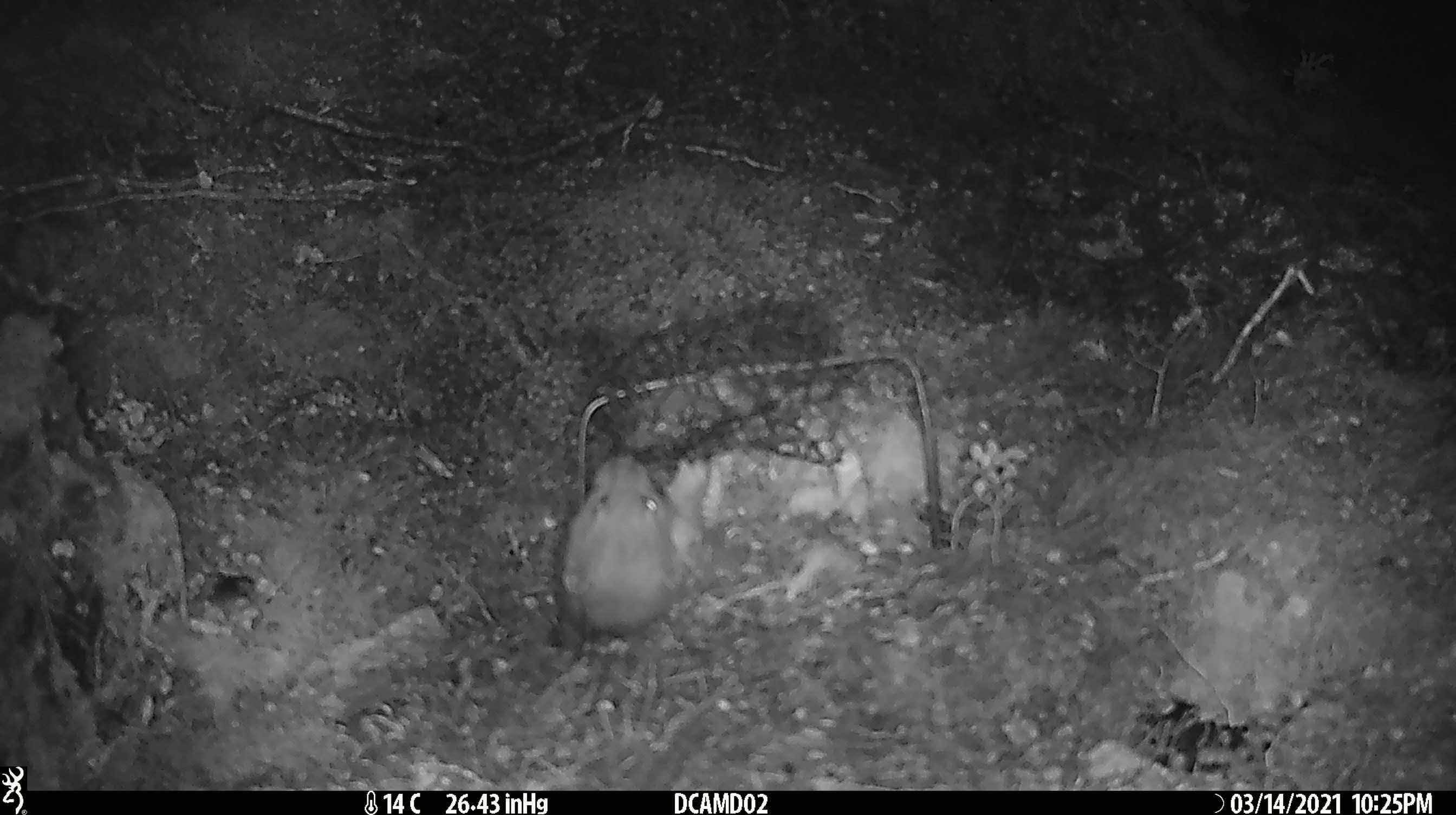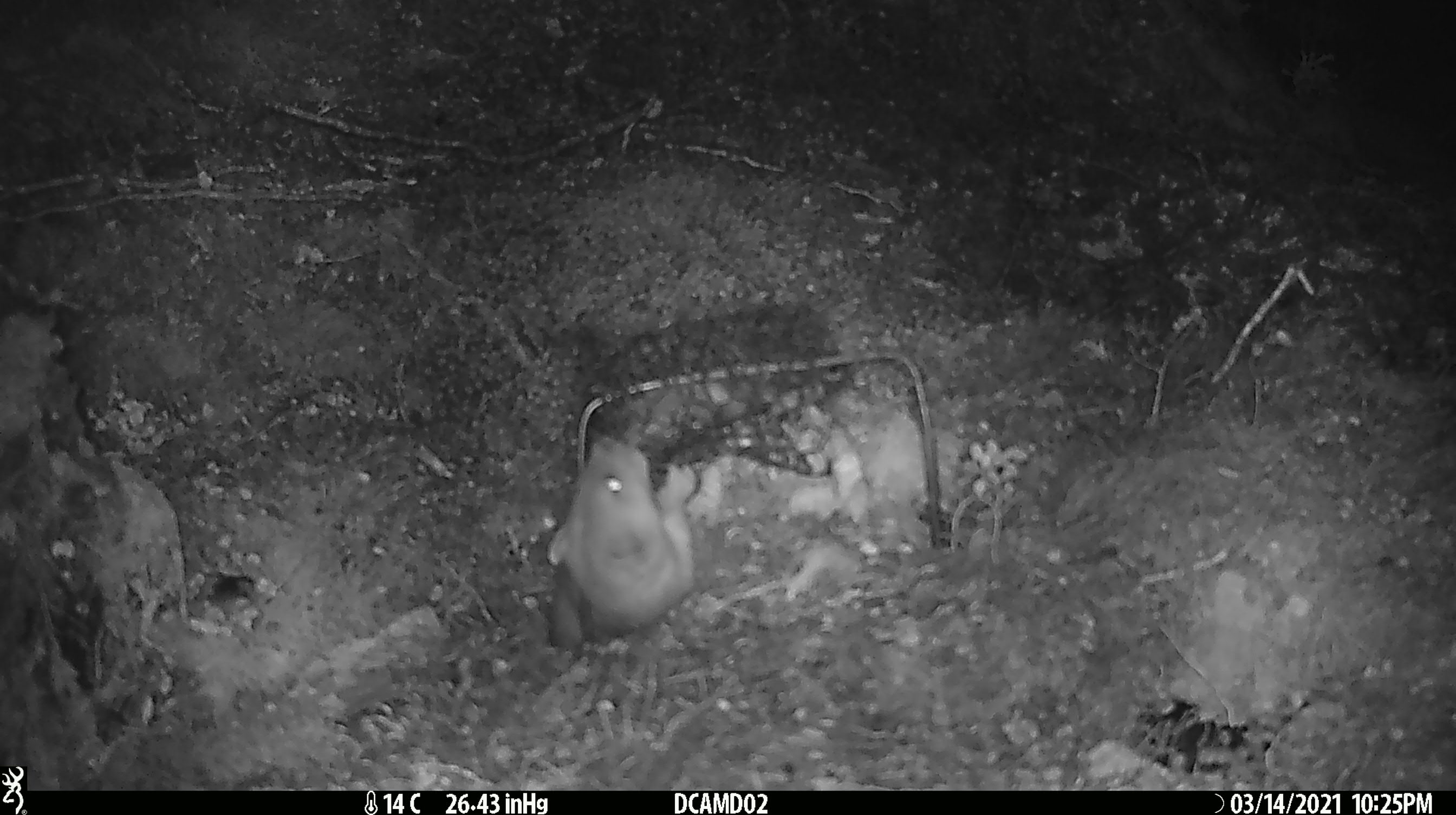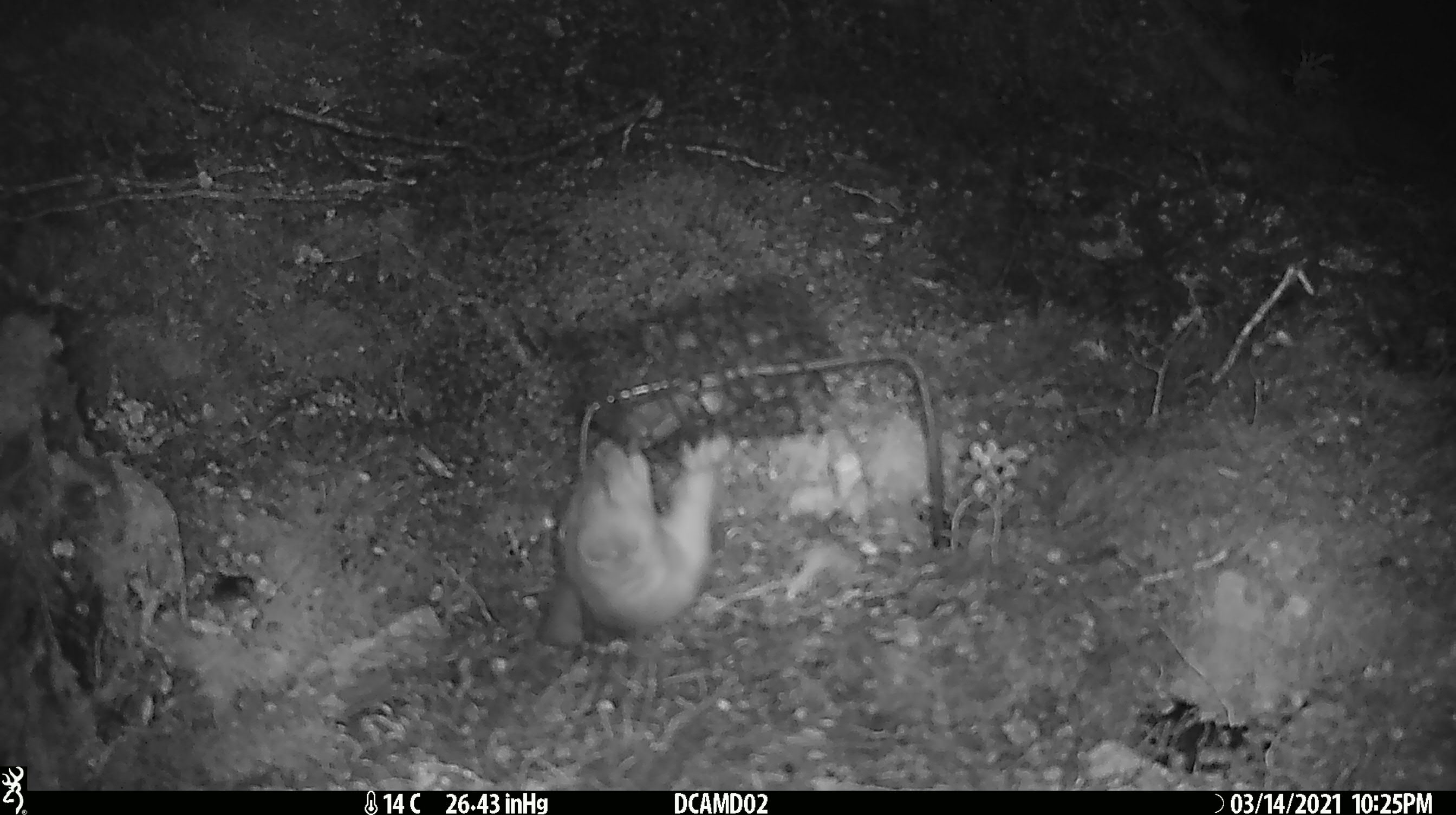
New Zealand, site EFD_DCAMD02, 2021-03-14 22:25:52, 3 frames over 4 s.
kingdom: Animalia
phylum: Chordata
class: Mammalia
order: Carnivora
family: Mustelidae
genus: Mustela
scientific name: Mustela erminea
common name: stoat